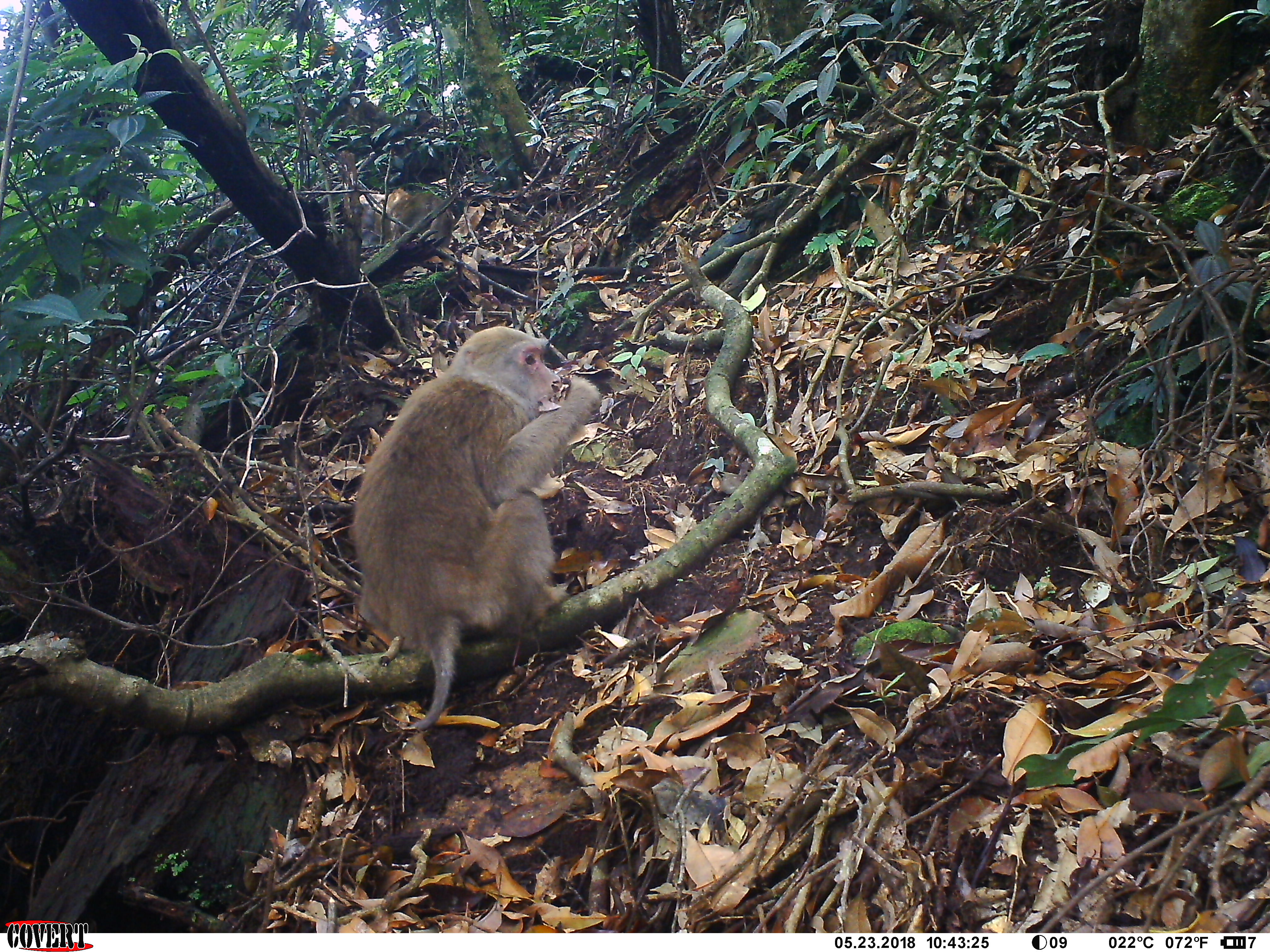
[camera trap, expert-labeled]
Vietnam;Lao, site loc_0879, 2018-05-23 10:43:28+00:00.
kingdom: Animalia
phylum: Chordata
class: Mammalia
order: Primates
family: Cercopithecidae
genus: Macaca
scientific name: Macaca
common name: macaque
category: macaque not stump tailed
Macaque not stump tailed (macaque) (Macaca). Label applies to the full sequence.